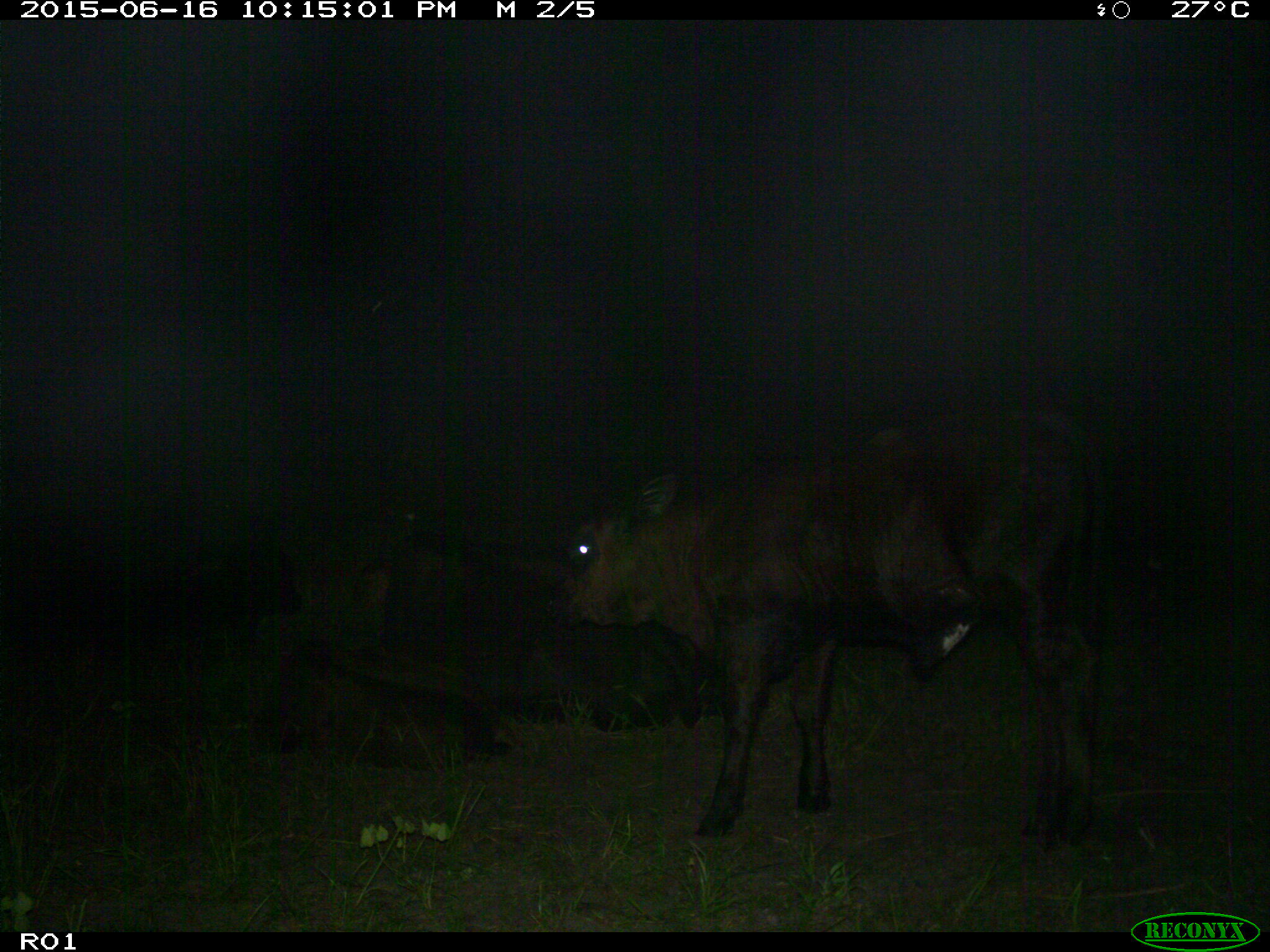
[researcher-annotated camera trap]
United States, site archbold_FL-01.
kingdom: Animalia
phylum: Chordata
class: Mammalia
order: Artiodactyla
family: Bovidae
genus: Bos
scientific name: Bos taurus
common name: domestic cow